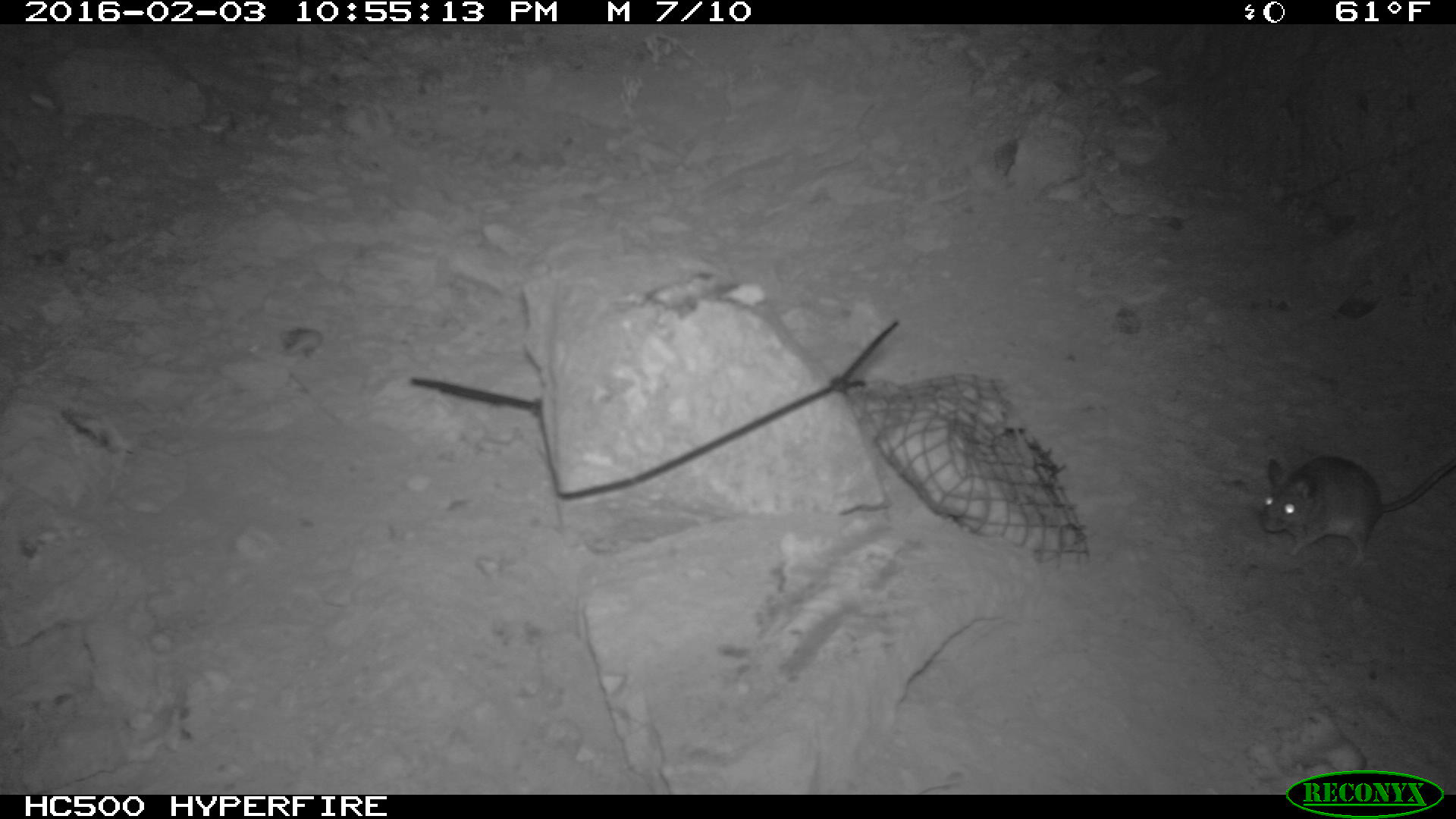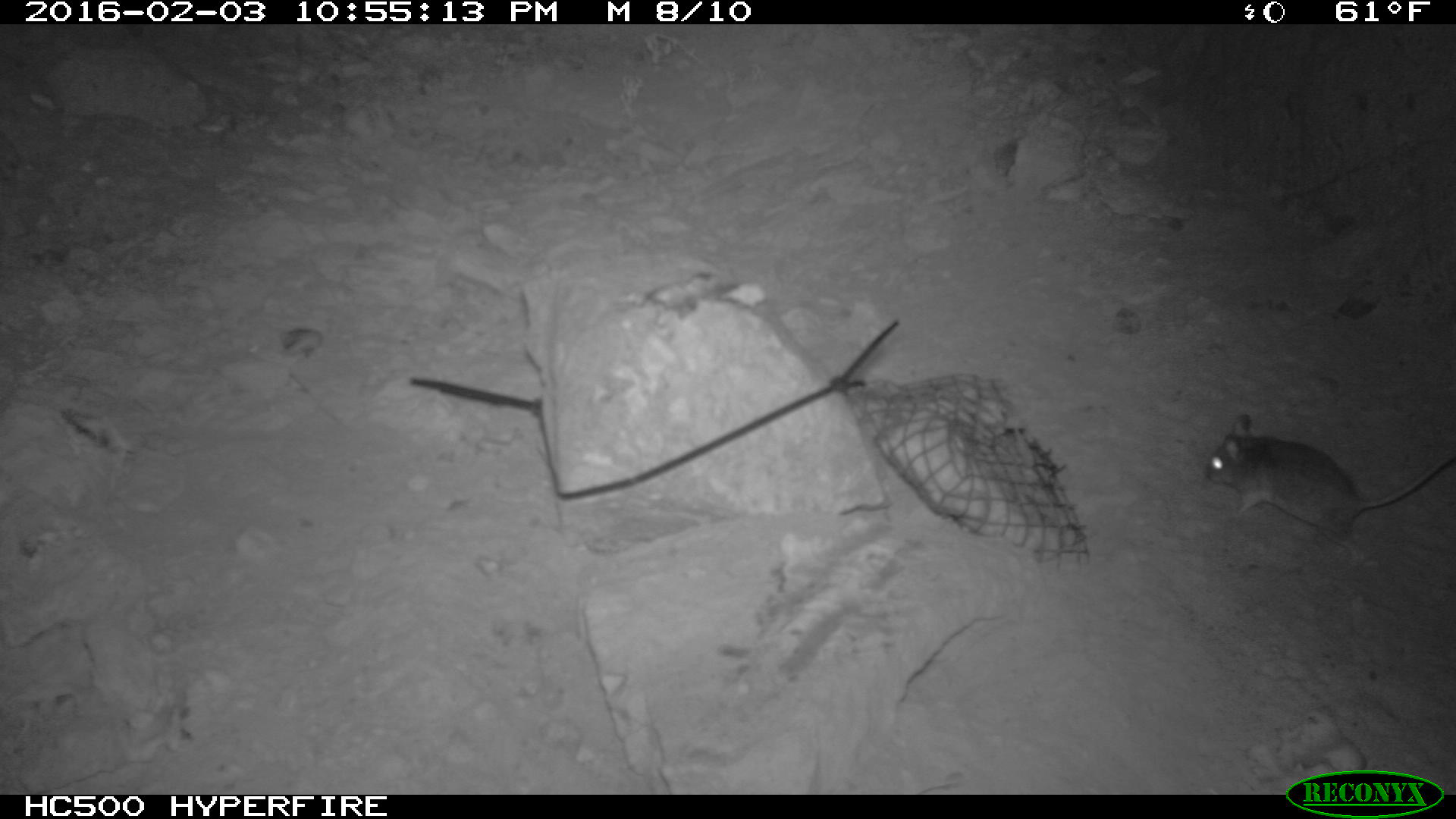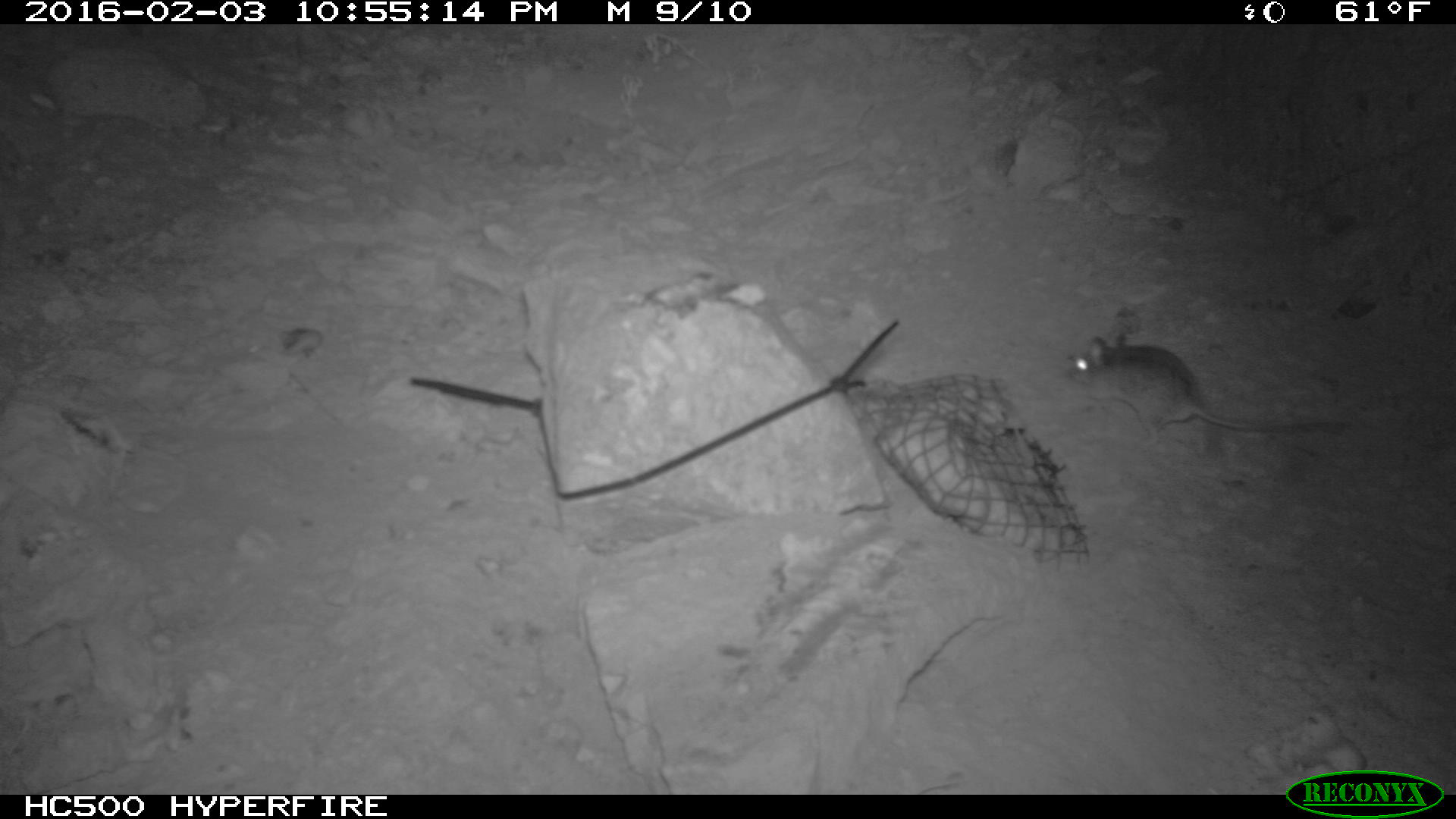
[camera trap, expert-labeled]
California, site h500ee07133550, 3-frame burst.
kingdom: Animalia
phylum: Chordata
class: Mammalia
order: Rodentia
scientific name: Rodentia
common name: rodent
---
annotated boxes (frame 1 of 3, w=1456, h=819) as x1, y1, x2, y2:
rodent: 1260, 453, 1455, 568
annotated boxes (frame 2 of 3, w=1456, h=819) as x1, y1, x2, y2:
rodent: 1202, 413, 1455, 567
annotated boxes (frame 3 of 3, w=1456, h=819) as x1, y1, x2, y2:
rodent: 1065, 335, 1351, 452